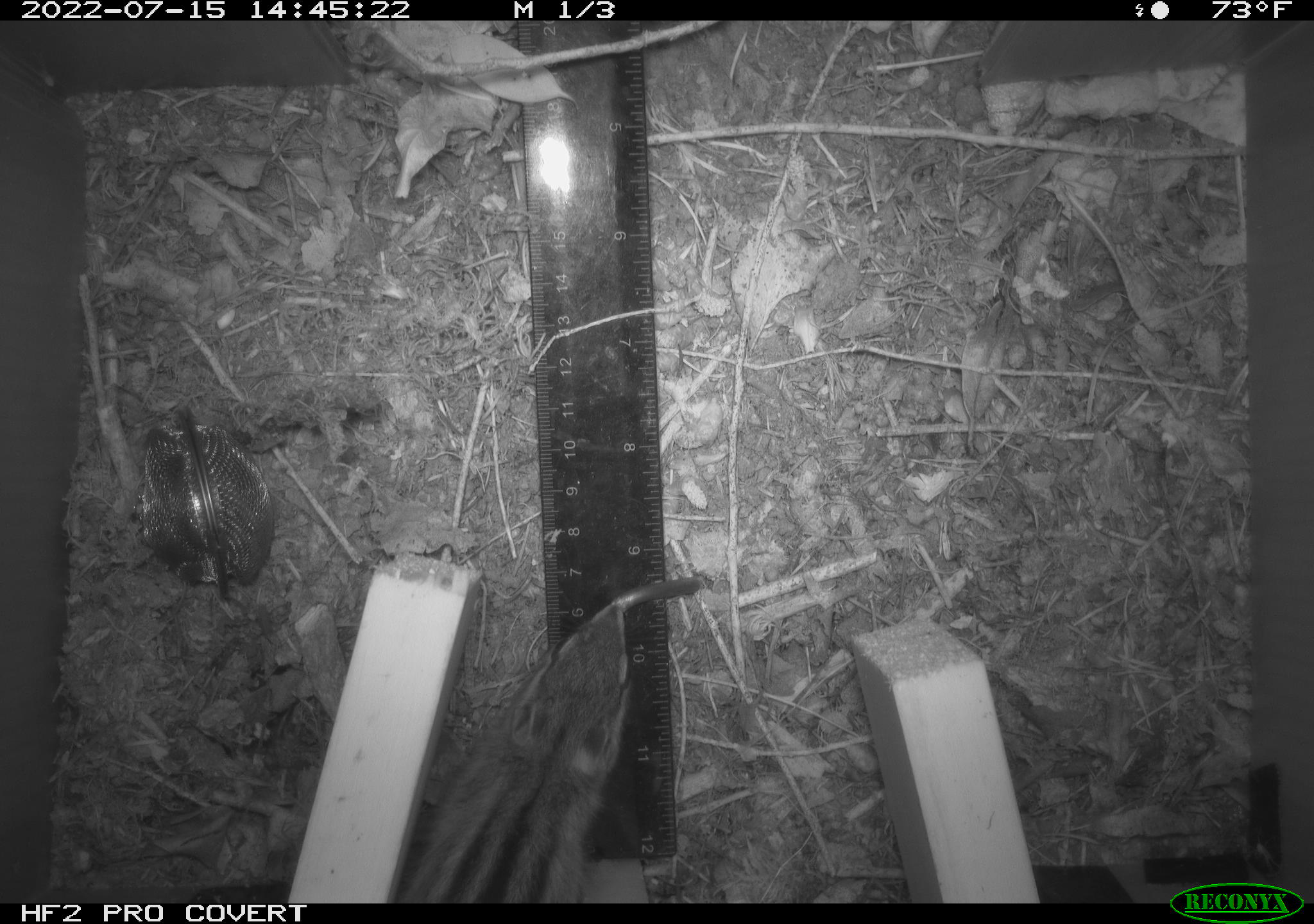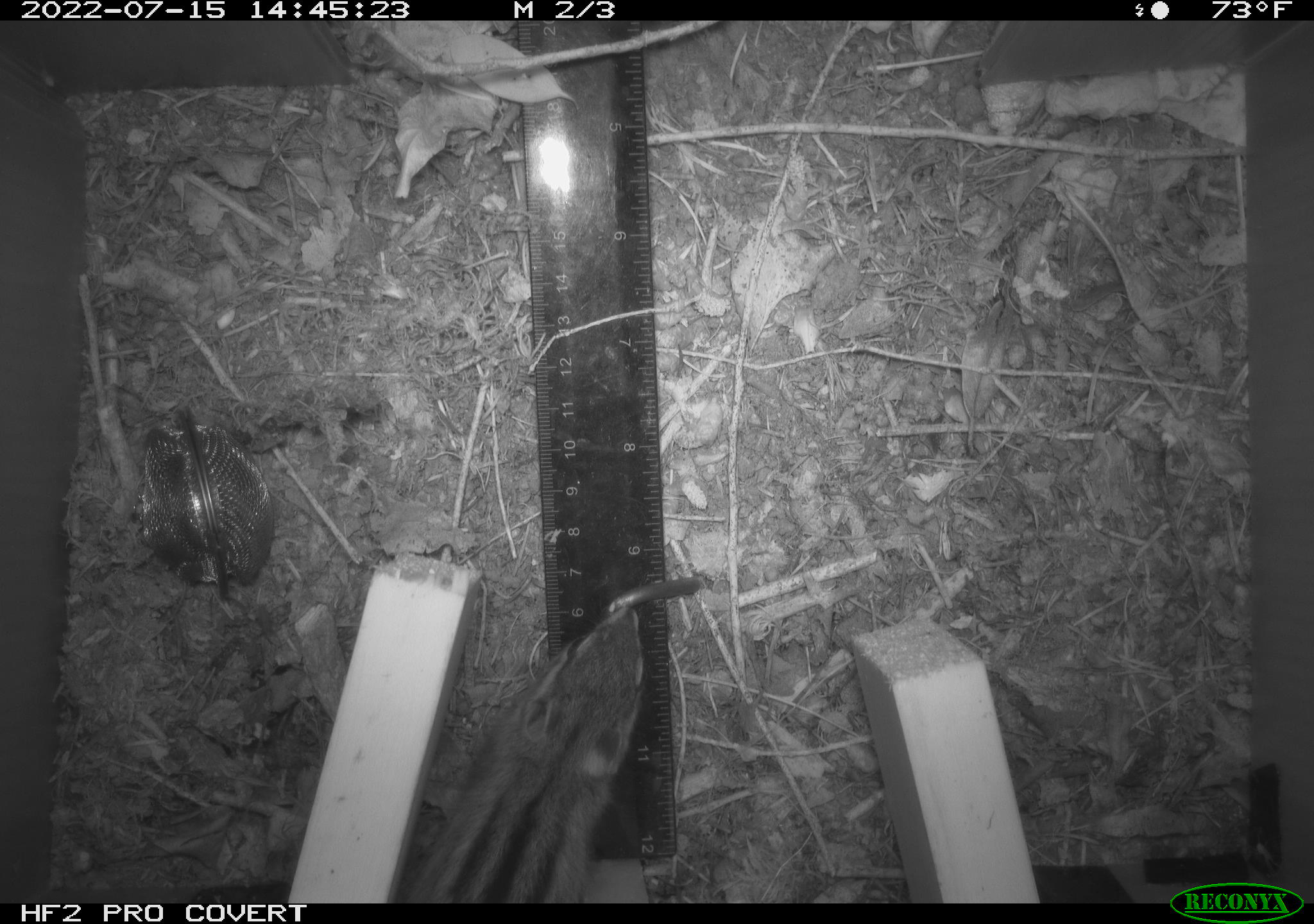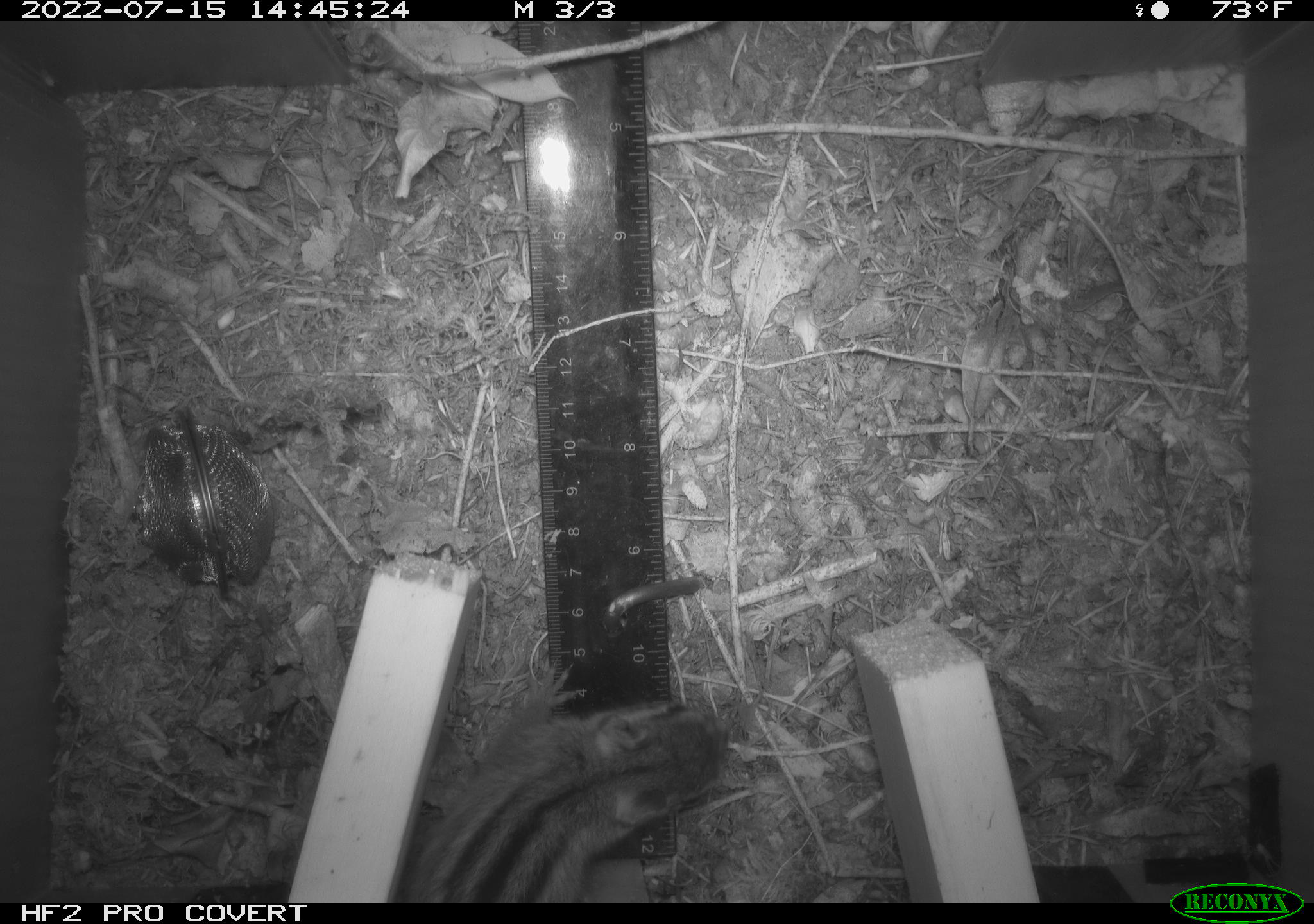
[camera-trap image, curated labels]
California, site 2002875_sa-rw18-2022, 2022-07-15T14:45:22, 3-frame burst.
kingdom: Animalia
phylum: Chordata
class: Mammalia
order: Rodentia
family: Sciuridae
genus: Neotamias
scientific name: Neotamias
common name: western chipmunks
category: neotamias species